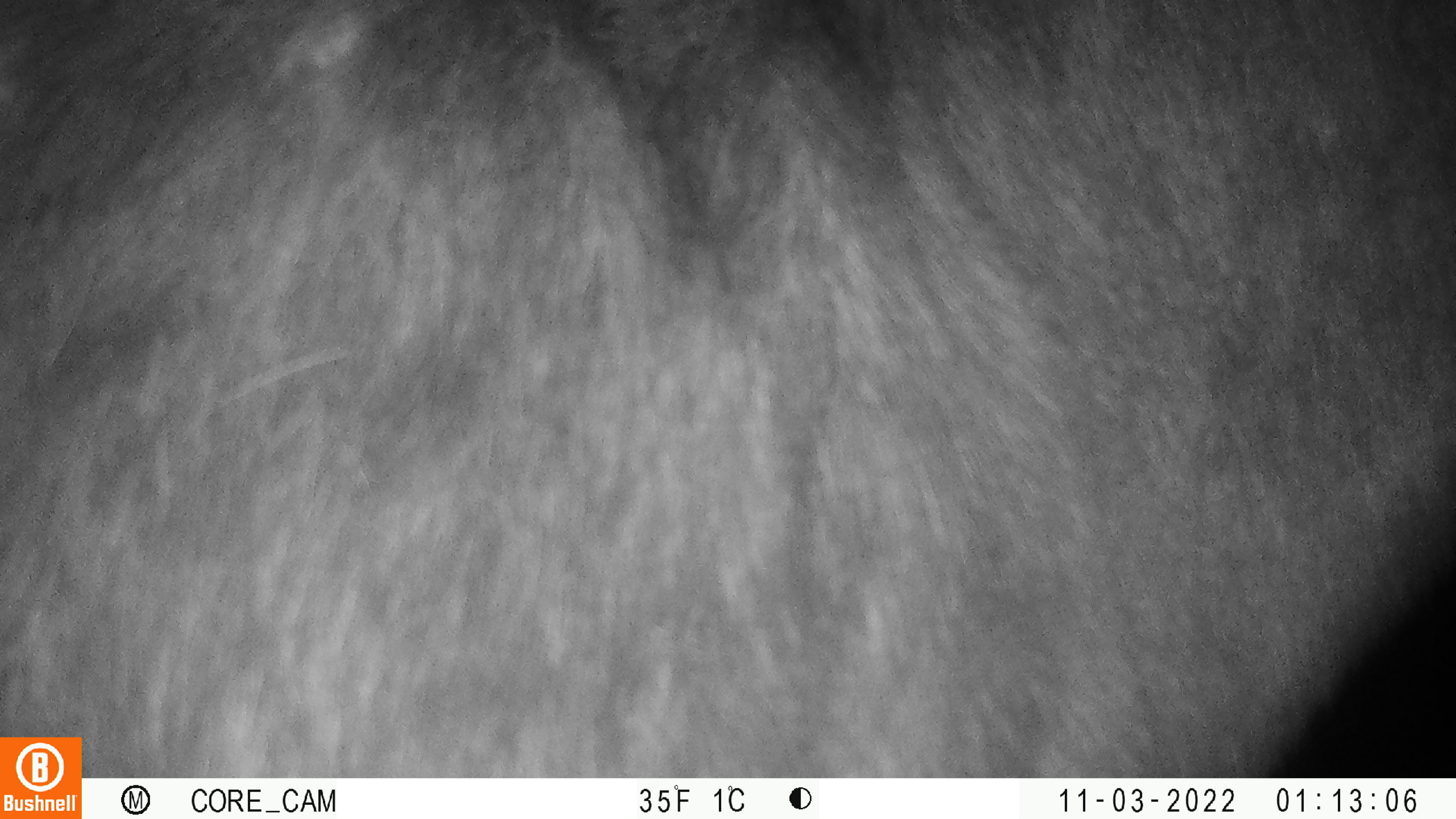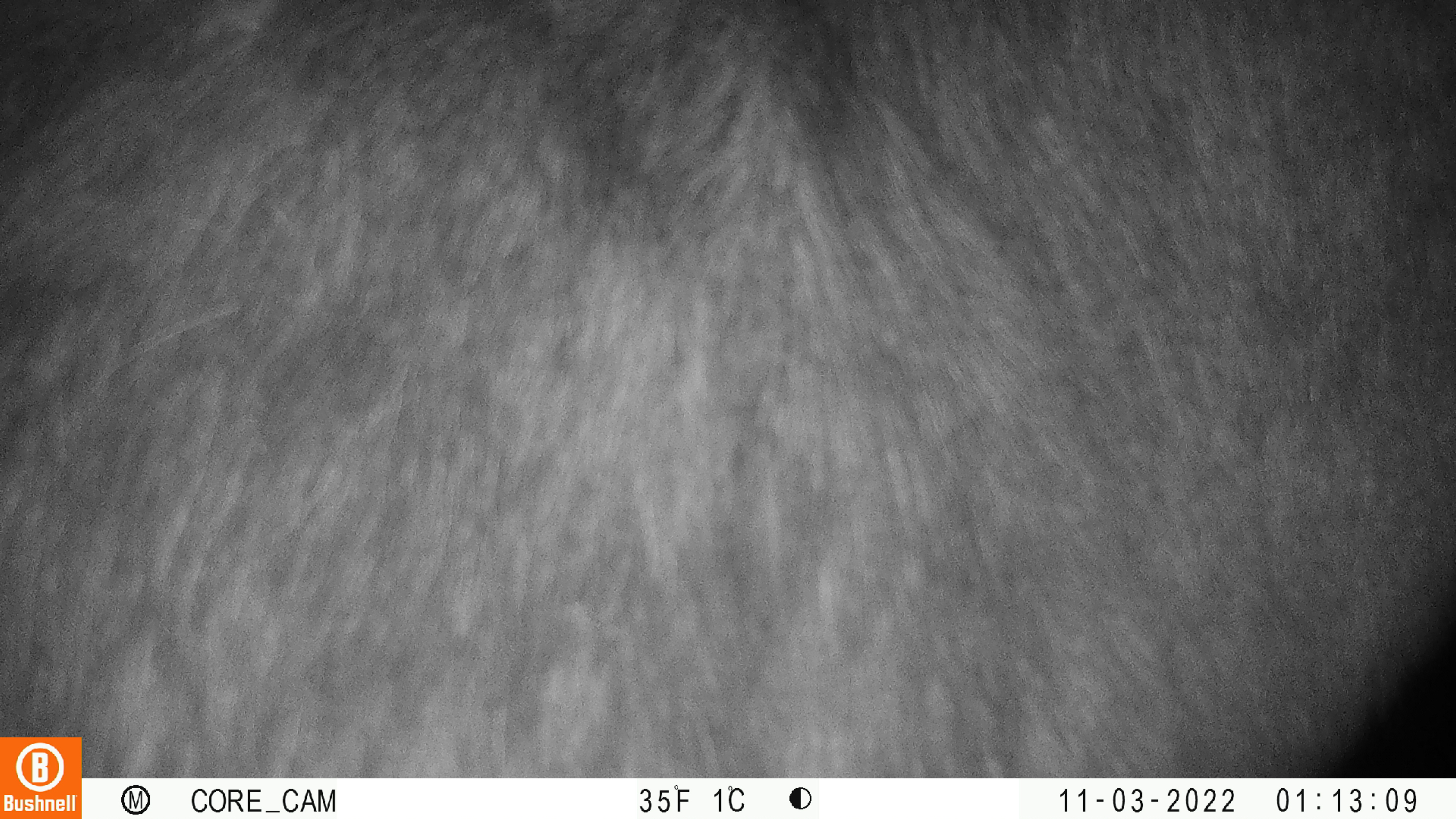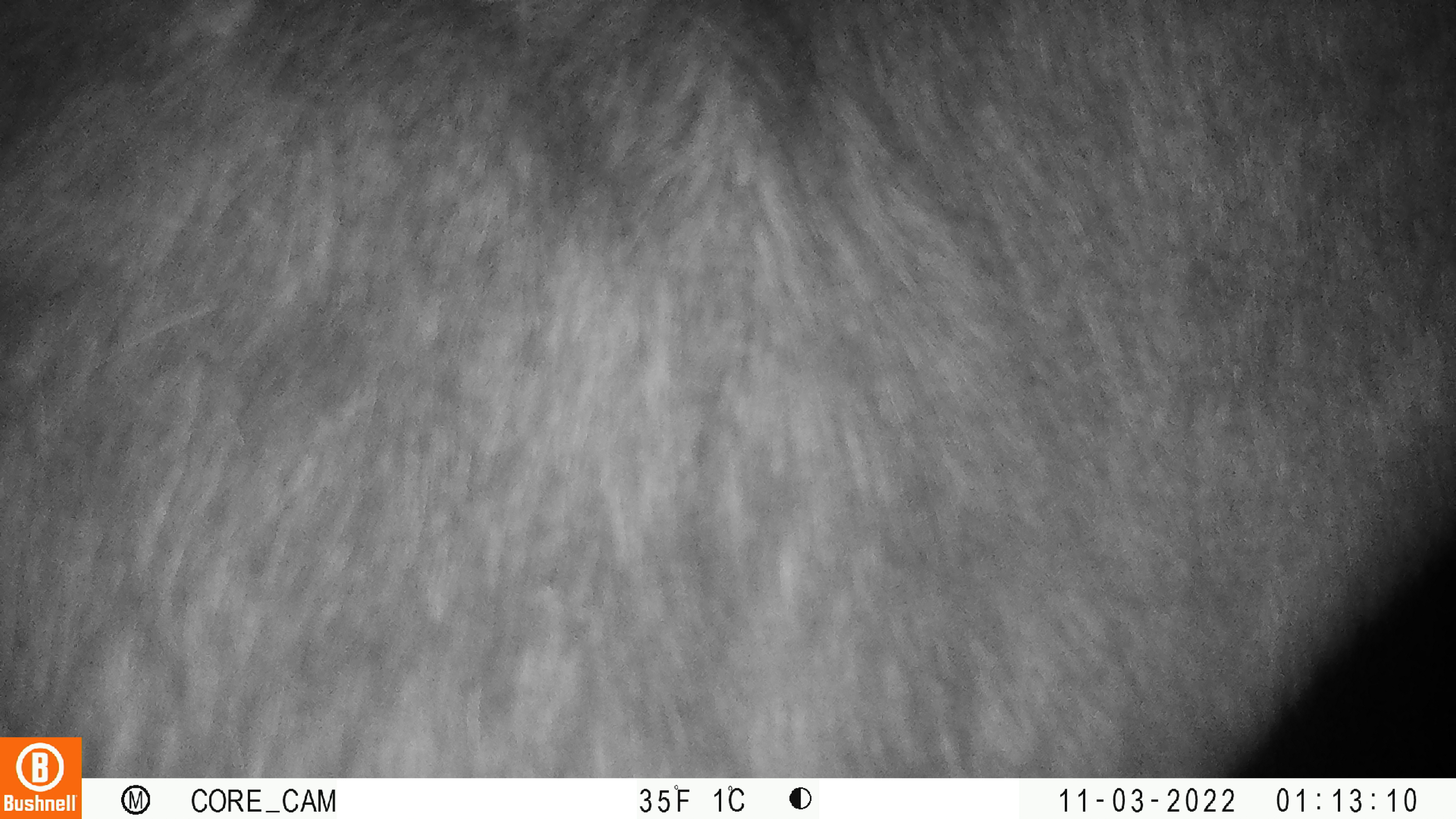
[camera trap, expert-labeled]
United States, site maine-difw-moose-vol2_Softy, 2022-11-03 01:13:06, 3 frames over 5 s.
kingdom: Animalia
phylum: Chordata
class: Mammalia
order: Artiodactyla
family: Cervidae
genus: Alces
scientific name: Alces alces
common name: moose